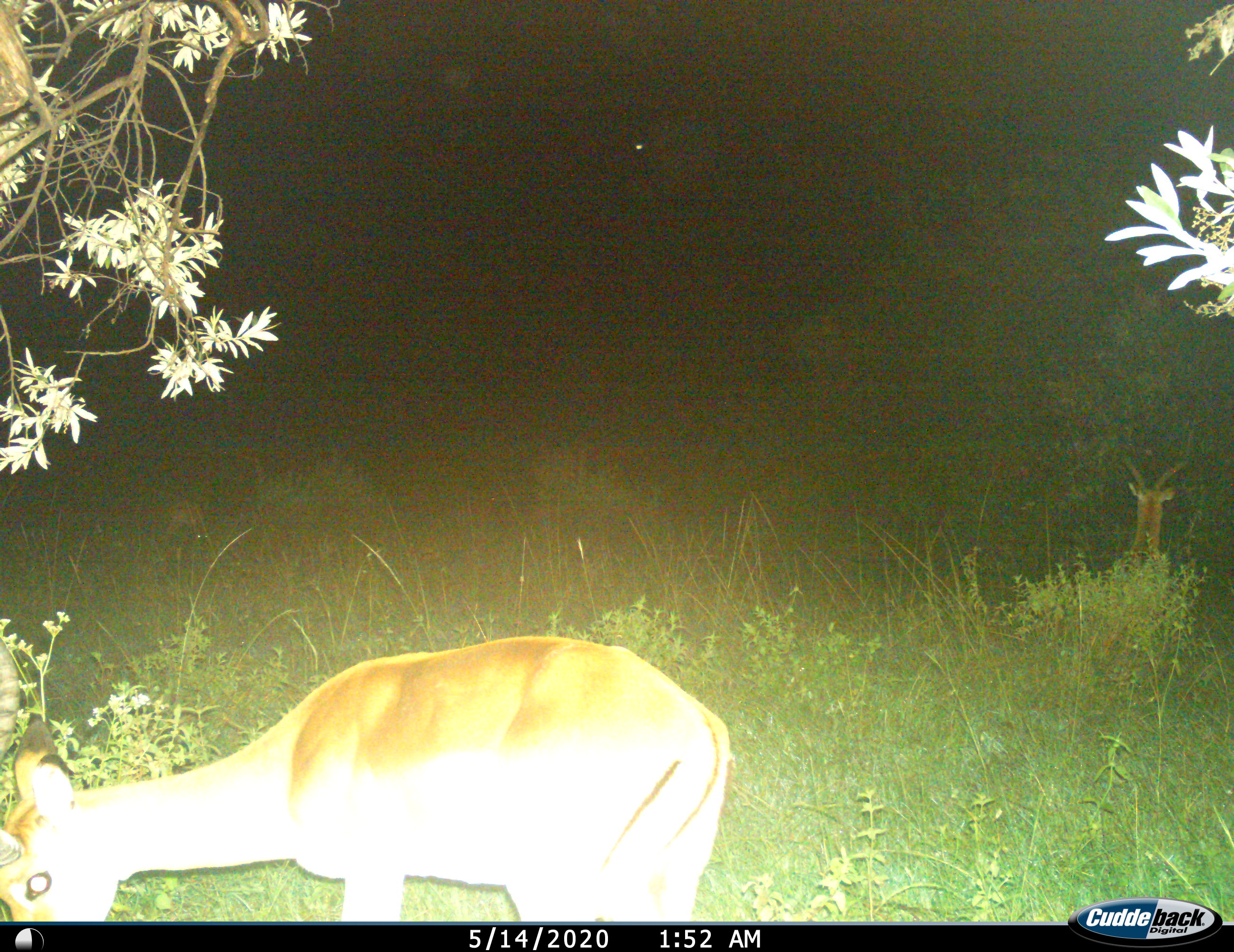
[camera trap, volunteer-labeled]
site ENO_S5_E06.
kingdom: Animalia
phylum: Chordata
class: Mammalia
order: Artiodactyla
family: Bovidae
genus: Aepyceros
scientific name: Aepyceros melampus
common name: impala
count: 2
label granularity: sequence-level